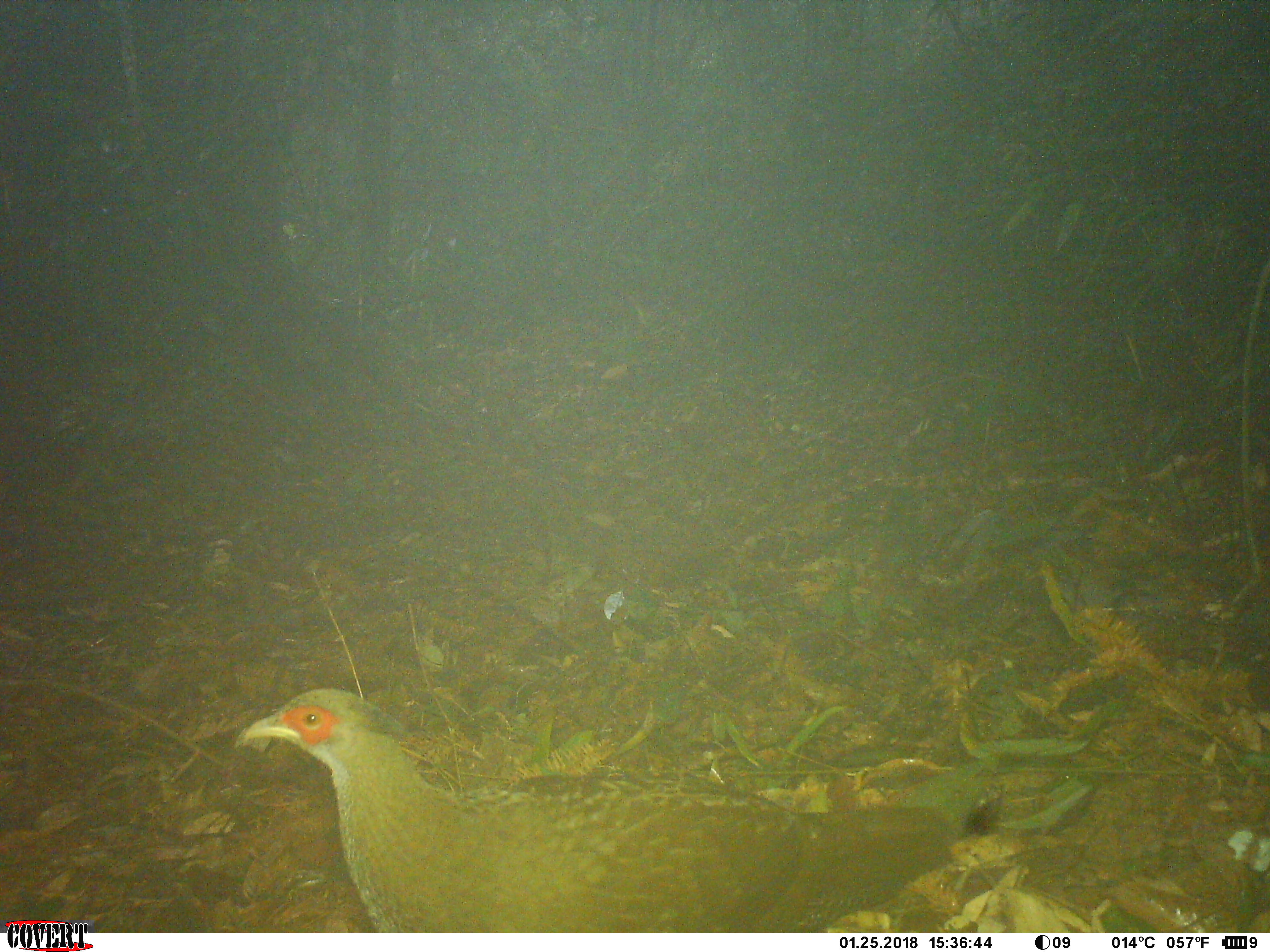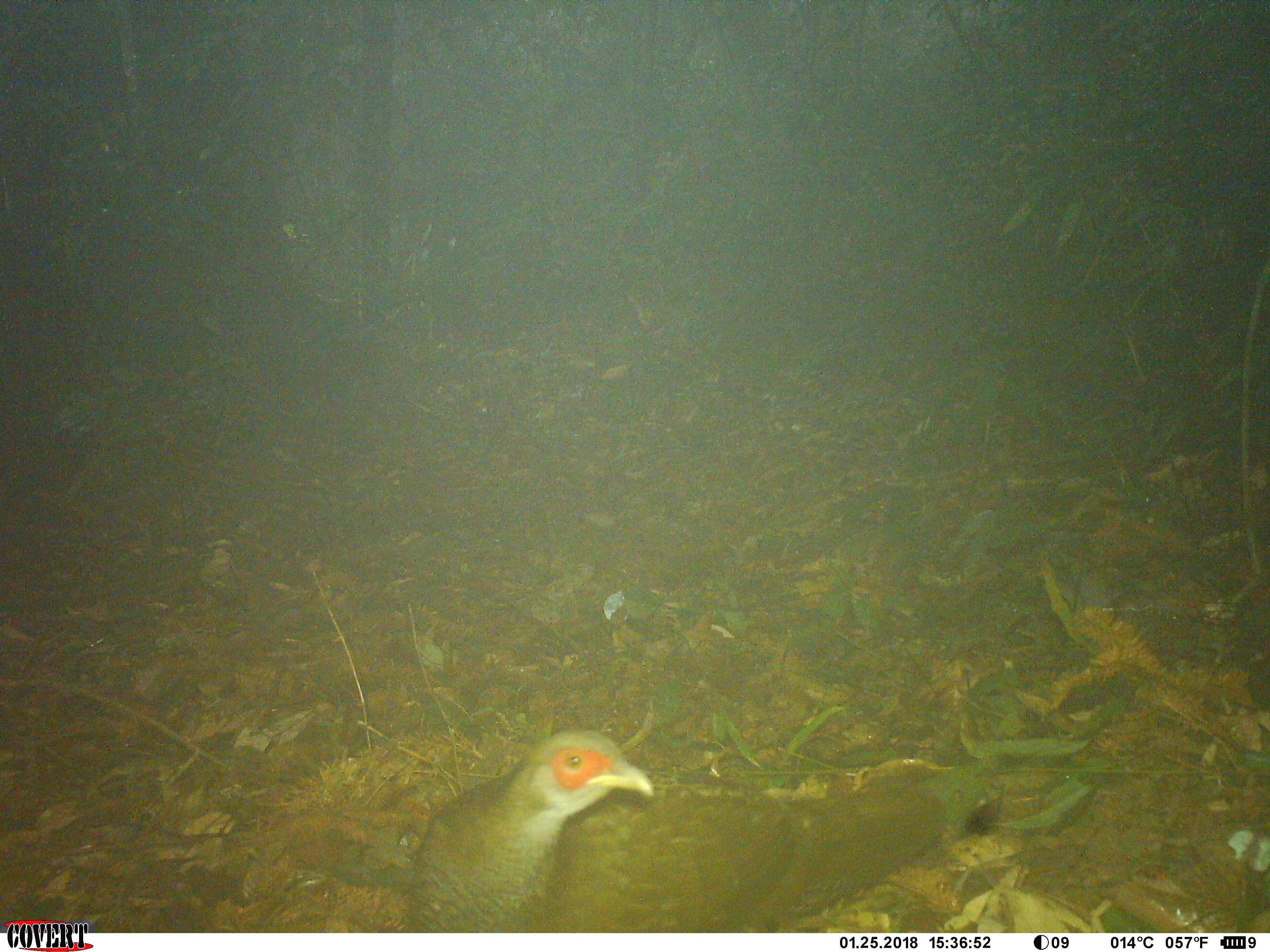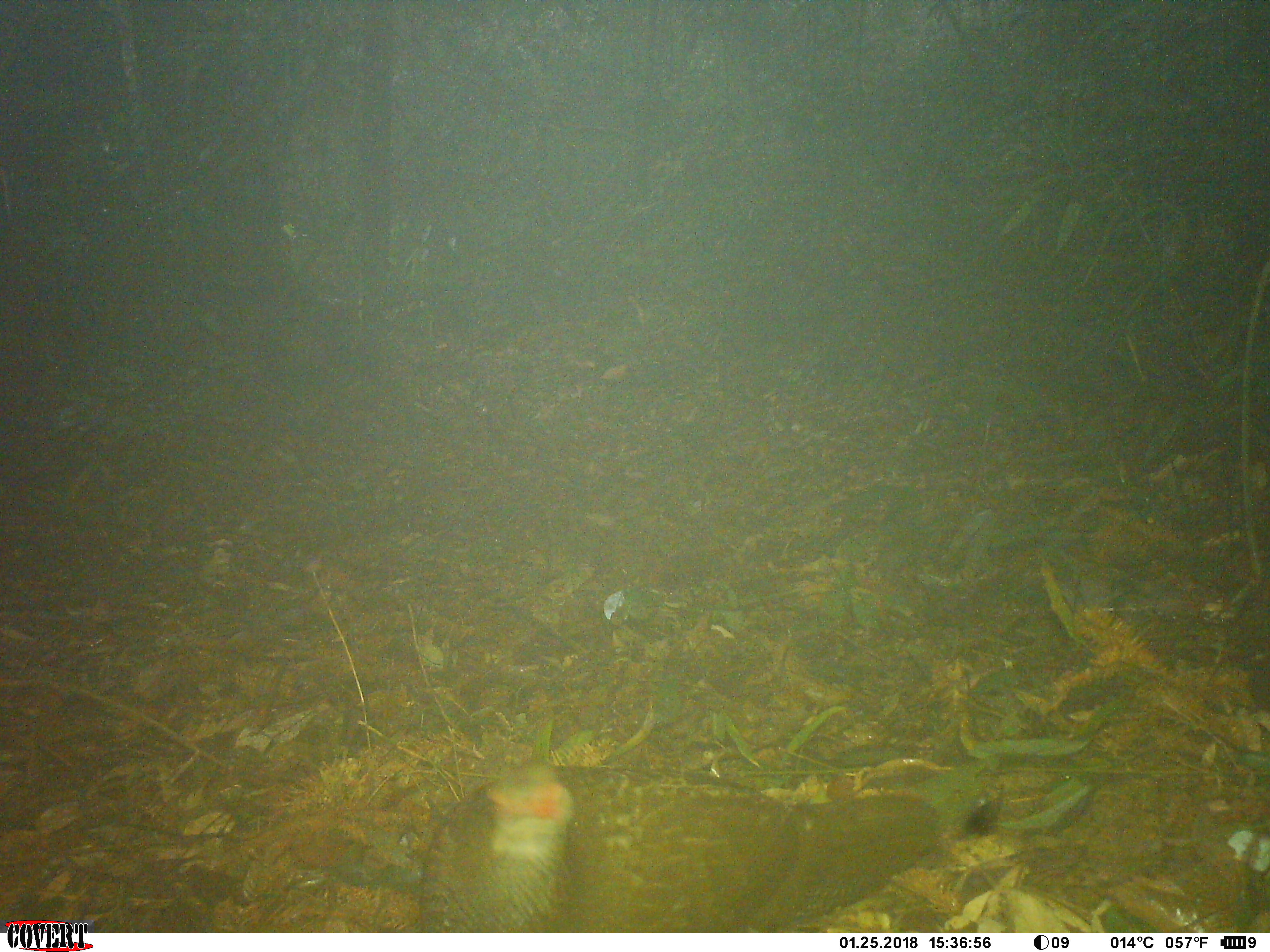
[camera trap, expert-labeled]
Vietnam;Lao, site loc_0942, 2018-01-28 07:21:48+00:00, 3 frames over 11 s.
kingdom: Animalia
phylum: Chordata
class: Aves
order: Galliformes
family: Phasianidae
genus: Lophura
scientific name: Lophura nycthemera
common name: silver pheasant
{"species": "silver pheasant (Lophura nycthemera)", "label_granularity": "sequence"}